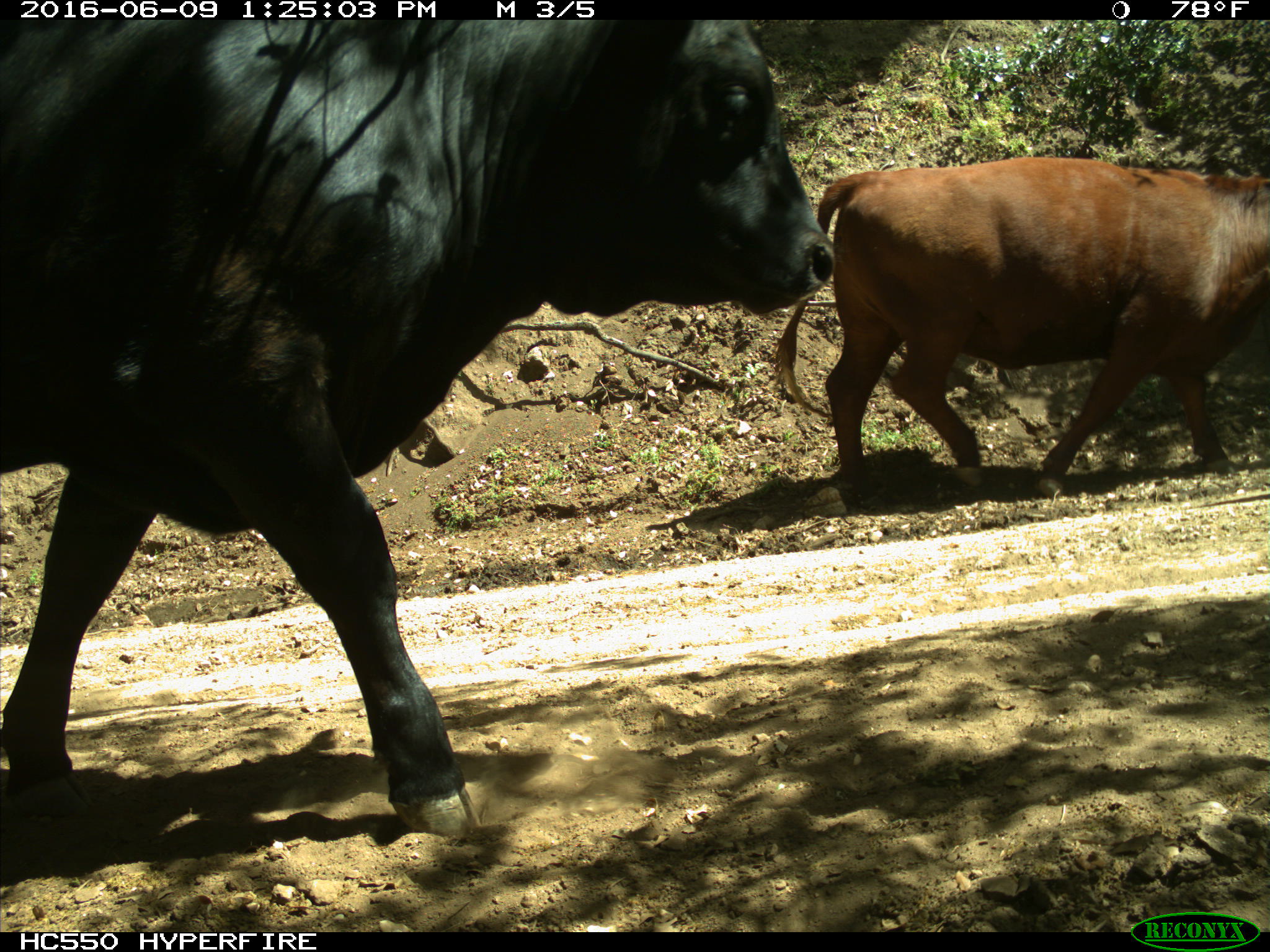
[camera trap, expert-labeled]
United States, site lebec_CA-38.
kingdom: Animalia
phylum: Chordata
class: Mammalia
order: Artiodactyla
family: Bovidae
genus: Bos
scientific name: Bos taurus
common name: domestic cow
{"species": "Bos taurus (domestic cow)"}